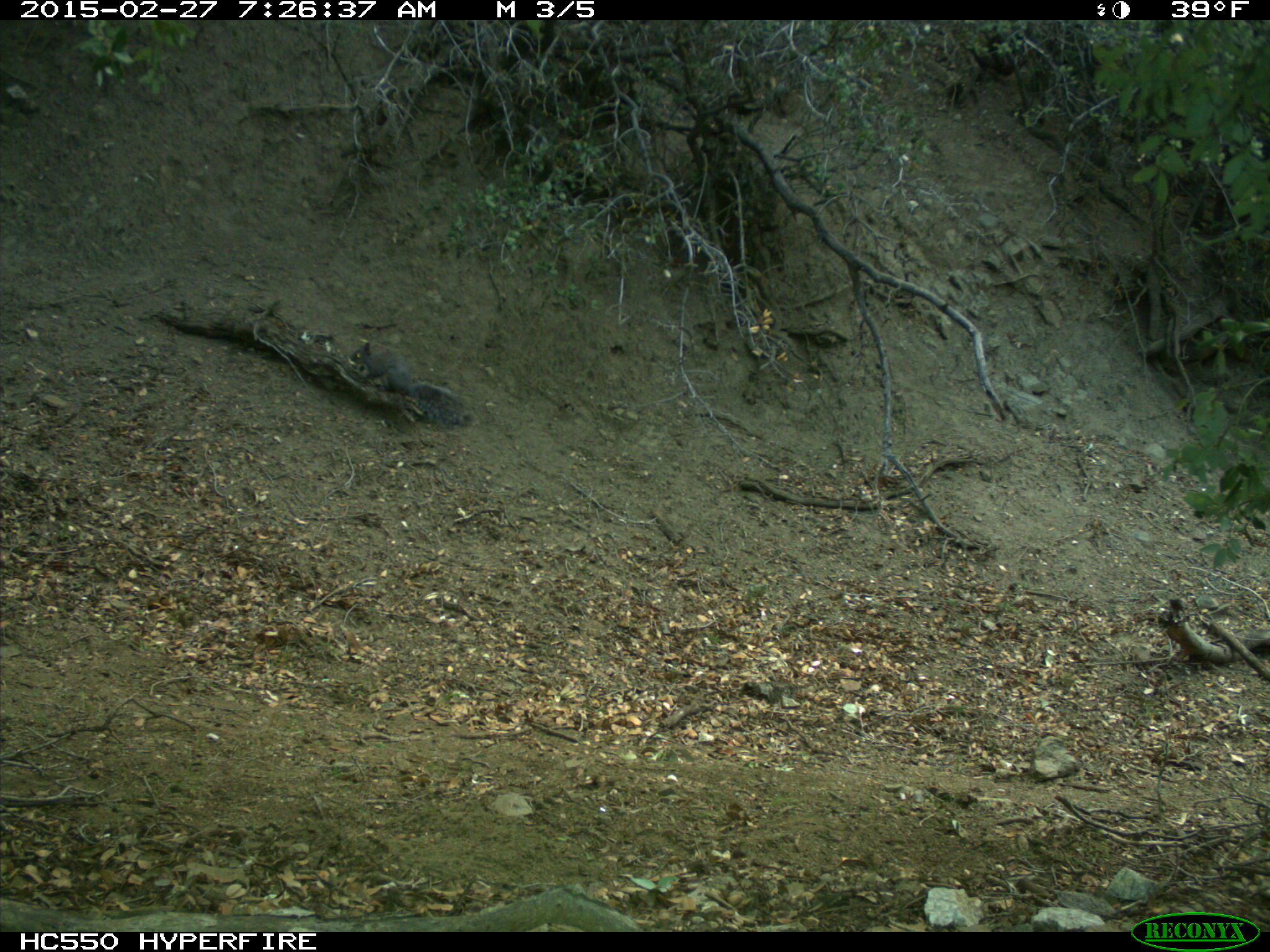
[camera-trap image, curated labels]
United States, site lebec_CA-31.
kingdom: Animalia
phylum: Chordata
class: Mammalia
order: Rodentia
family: Sciuridae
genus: Sciurus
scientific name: Sciurus carolinensis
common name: eastern gray squirrel